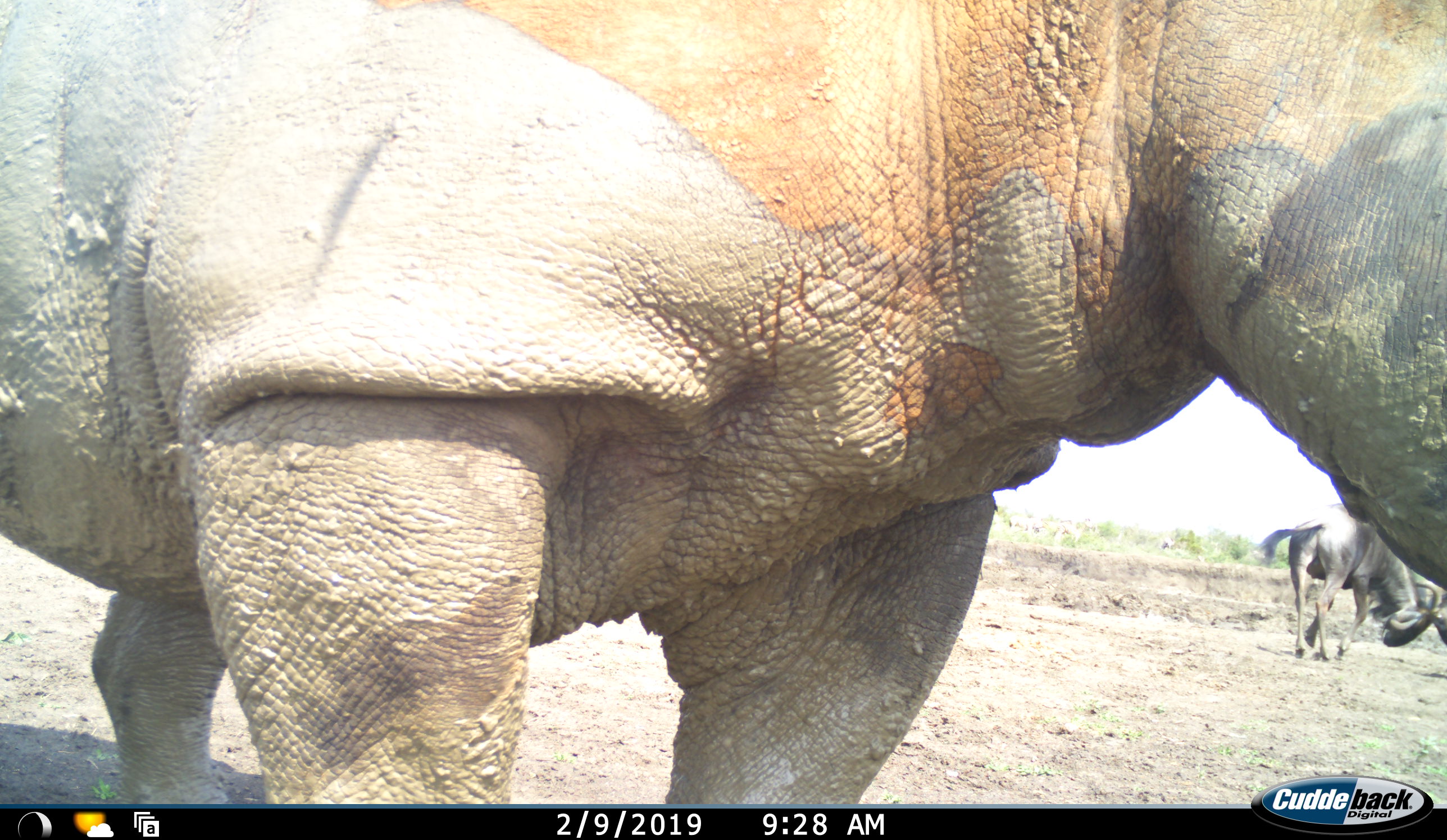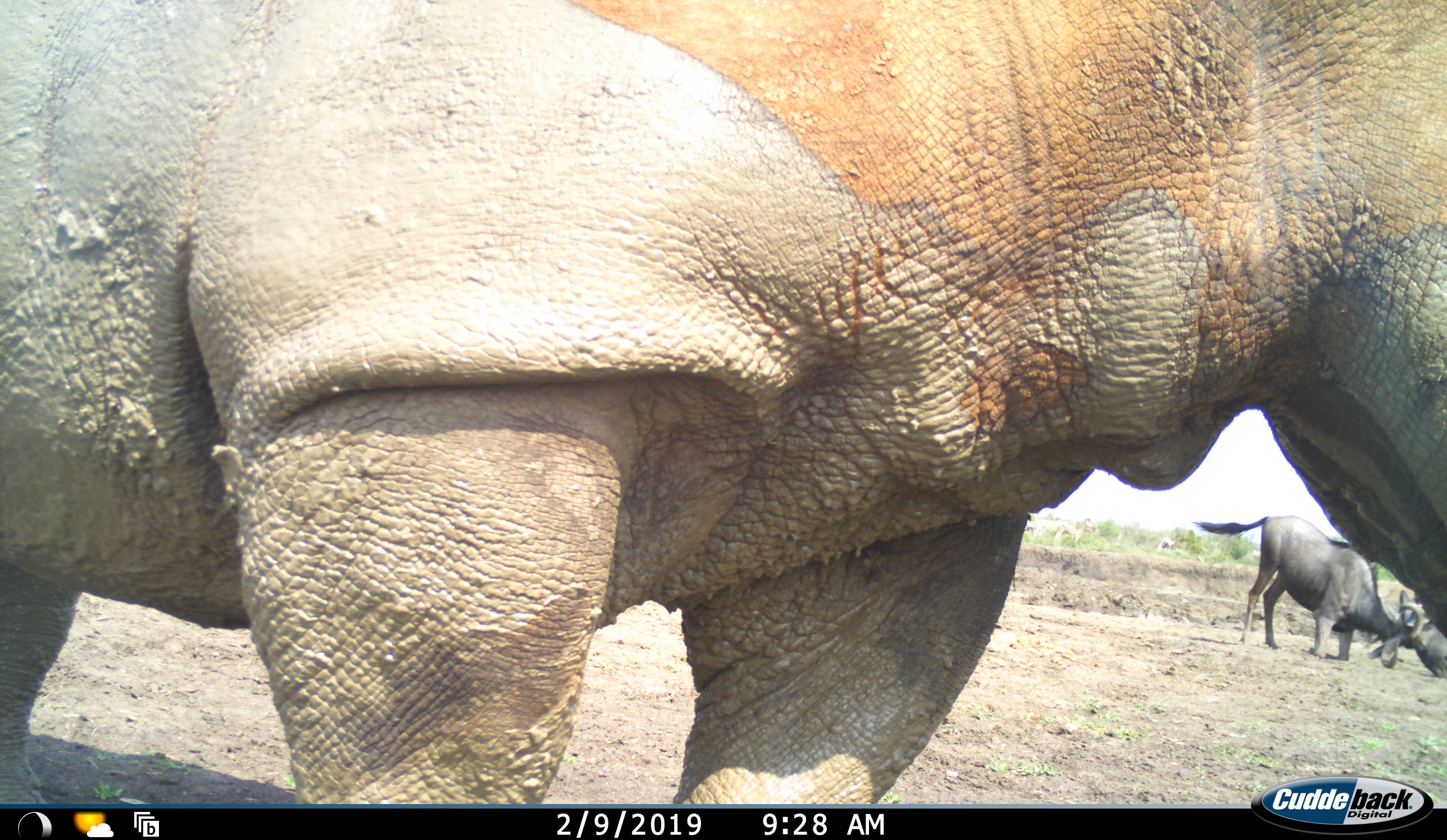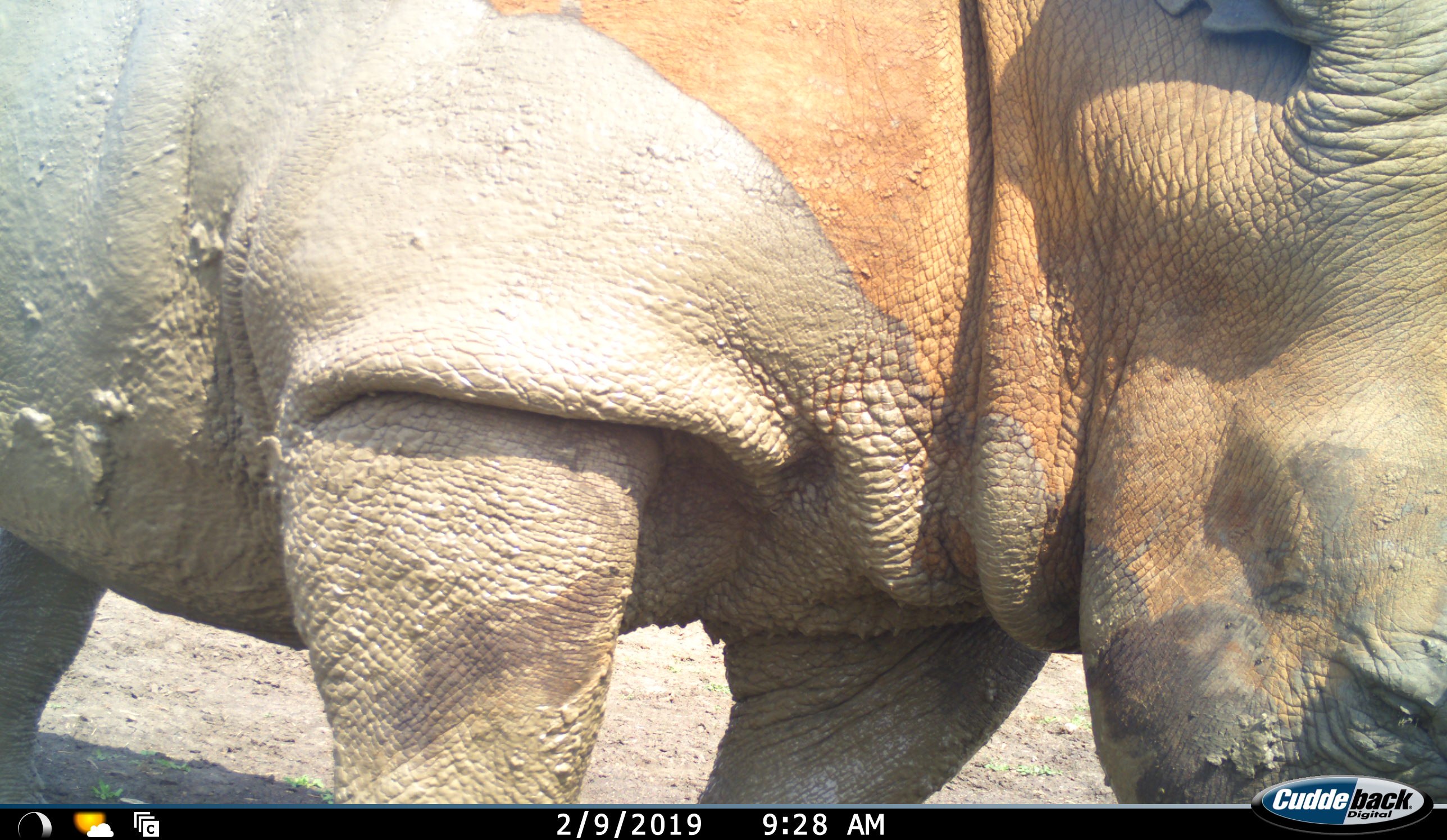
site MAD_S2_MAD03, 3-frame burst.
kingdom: Animalia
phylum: Chordata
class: Mammalia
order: Artiodactyla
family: Bovidae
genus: Connochaetes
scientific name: Connochaetes taurinus taurinus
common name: blue wildebeest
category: wildebeestblue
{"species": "wildebeestblue (blue wildebeest) (Connochaetes taurinus taurinus)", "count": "2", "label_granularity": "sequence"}